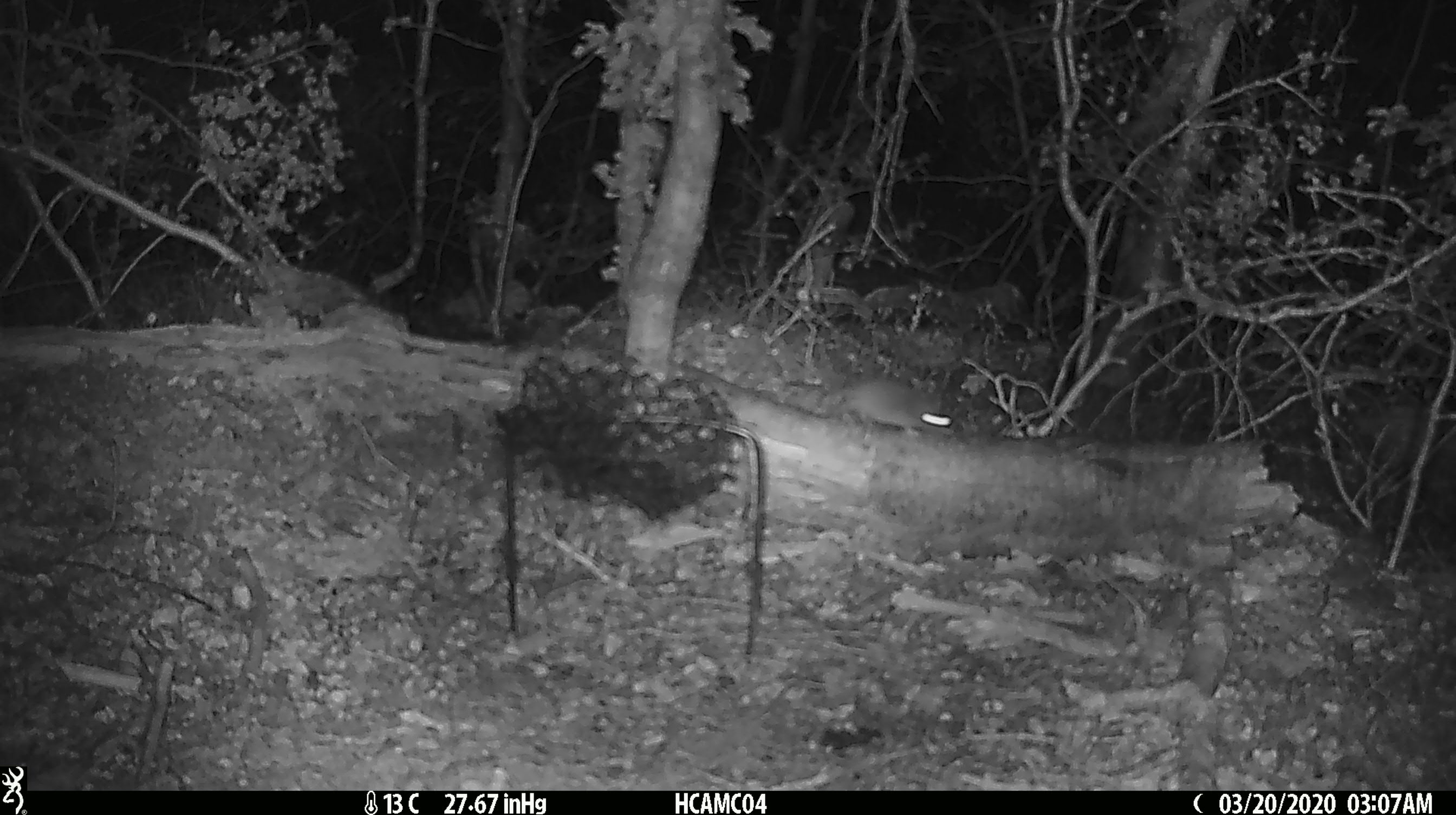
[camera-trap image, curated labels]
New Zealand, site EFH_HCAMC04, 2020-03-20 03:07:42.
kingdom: Animalia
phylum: Chordata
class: Mammalia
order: Rodentia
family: Muridae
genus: Mus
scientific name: Mus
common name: mouse